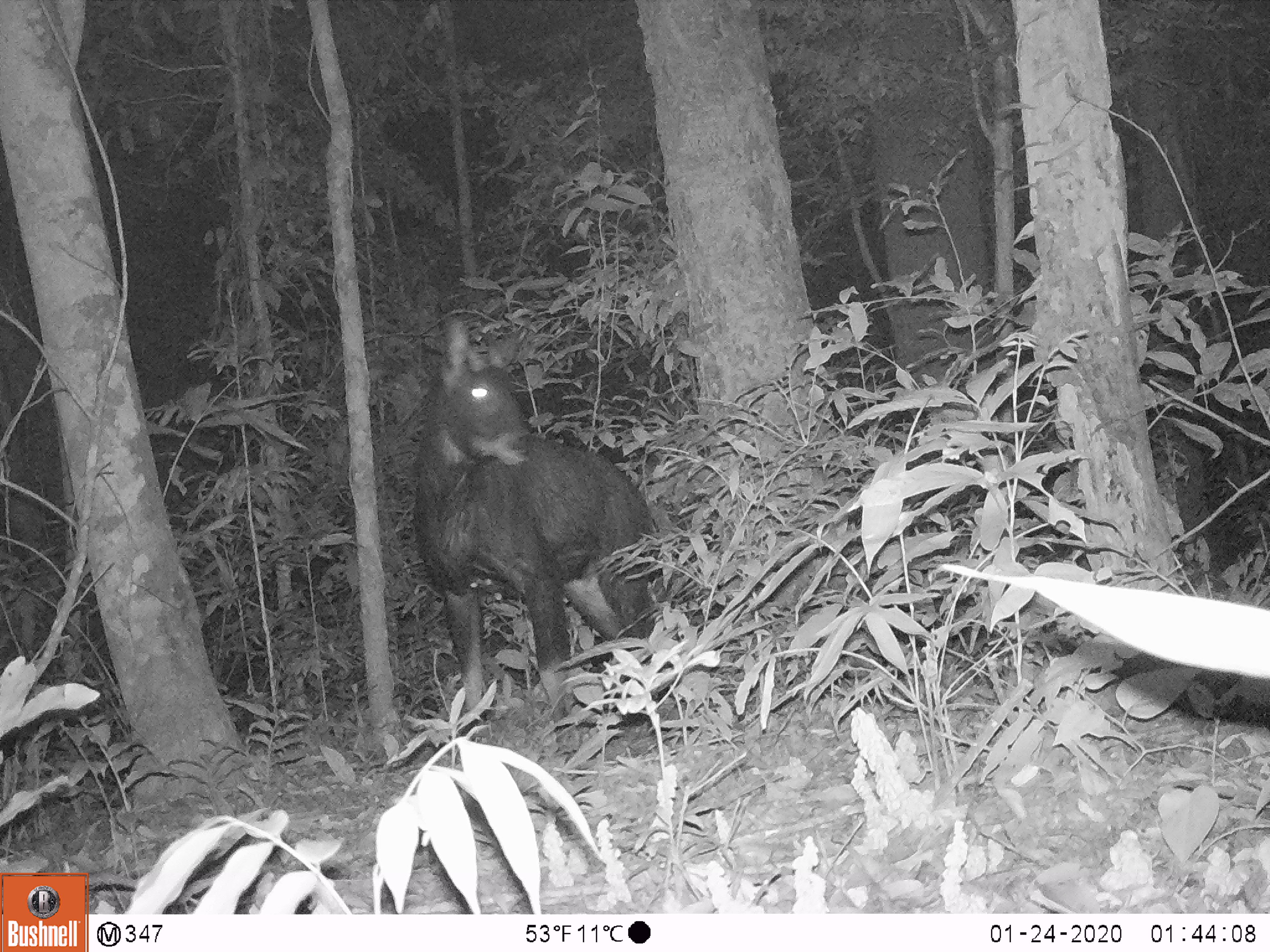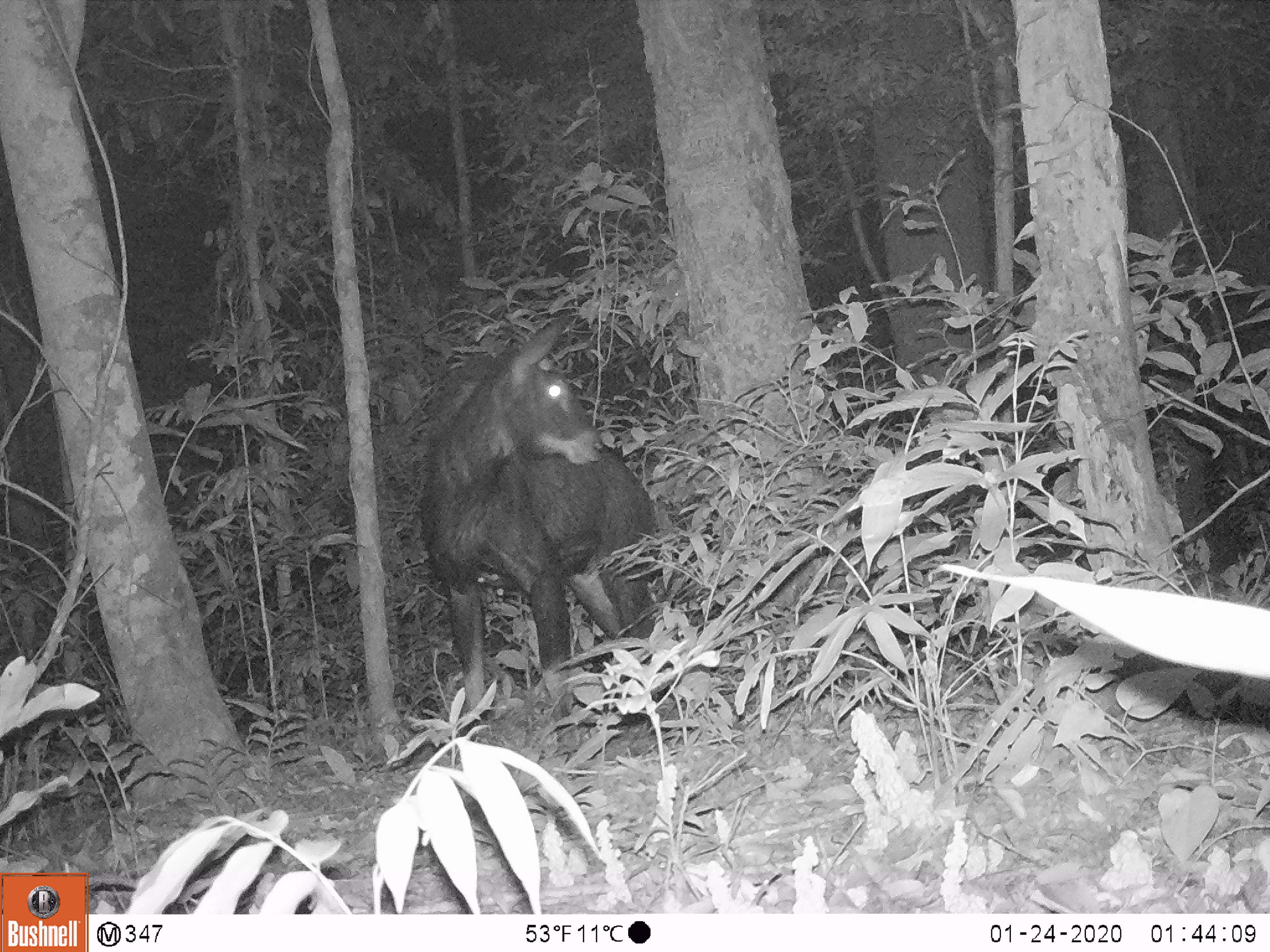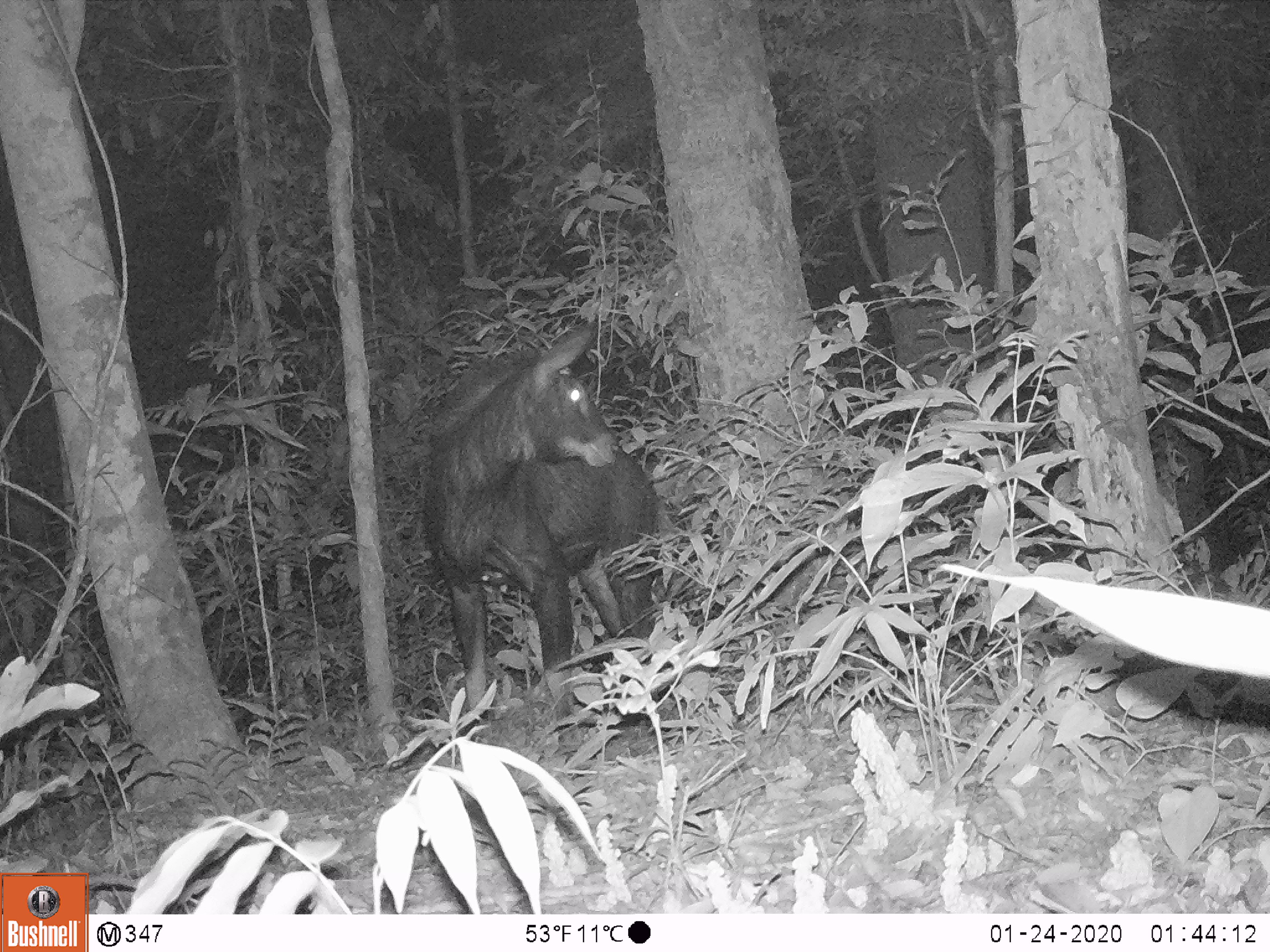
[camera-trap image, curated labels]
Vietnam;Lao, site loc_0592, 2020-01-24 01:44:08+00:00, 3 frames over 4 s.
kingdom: Animalia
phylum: Chordata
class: Mammalia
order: Artiodactyla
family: Bovidae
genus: Capricornis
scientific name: Capricornis sumatraensis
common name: chinese serow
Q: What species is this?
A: Chinese serow (Capricornis sumatraensis).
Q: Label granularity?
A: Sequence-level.